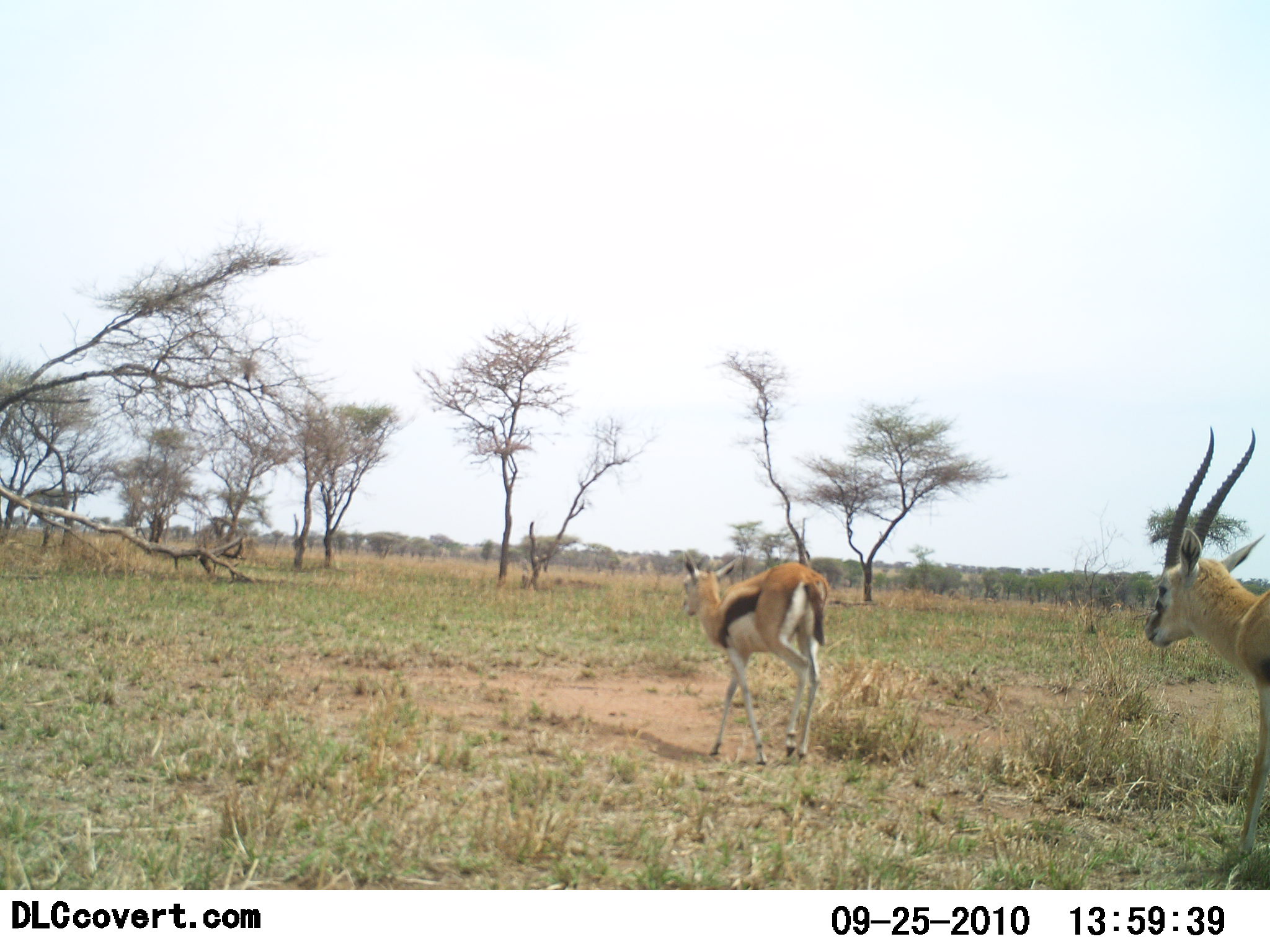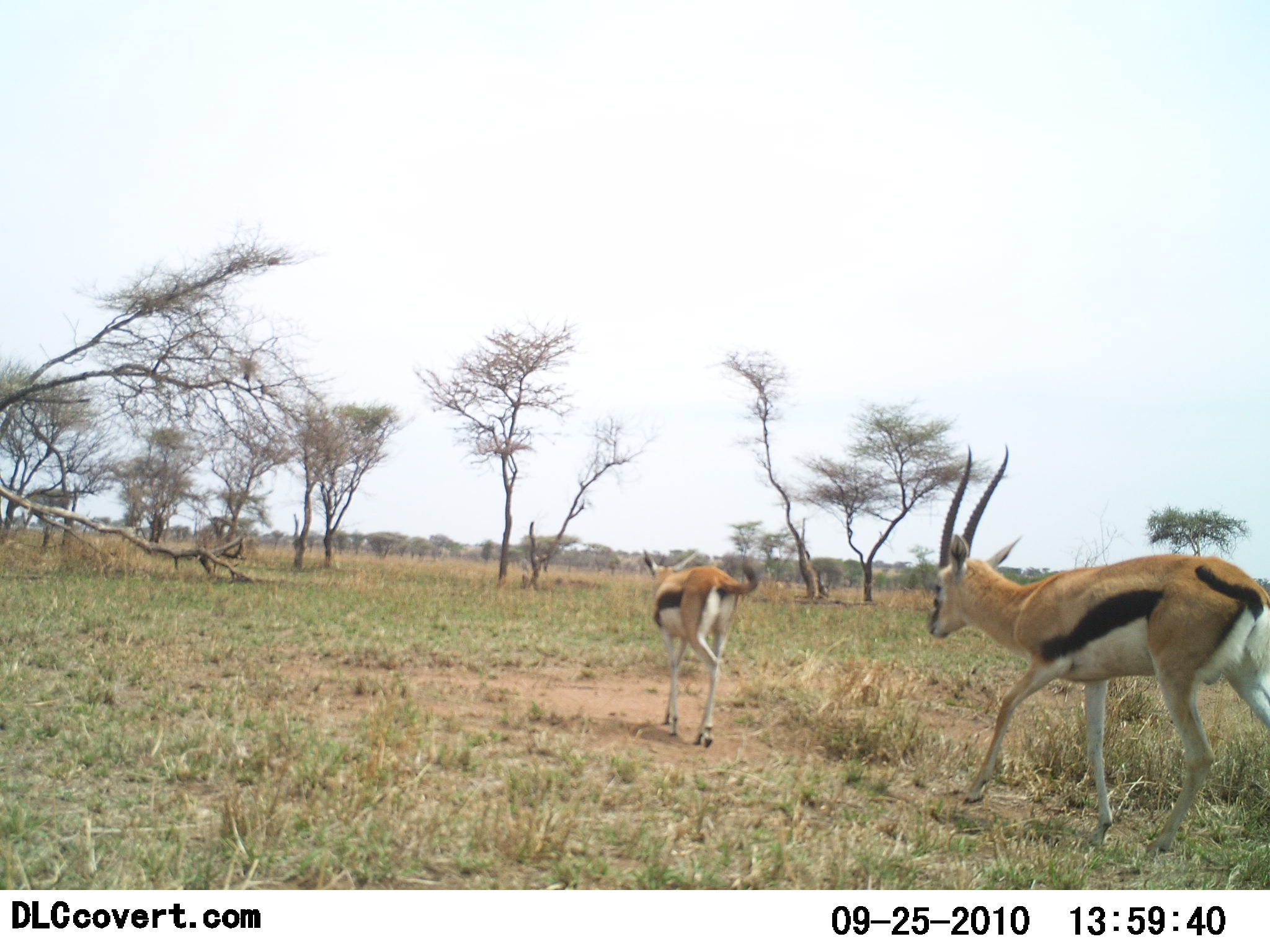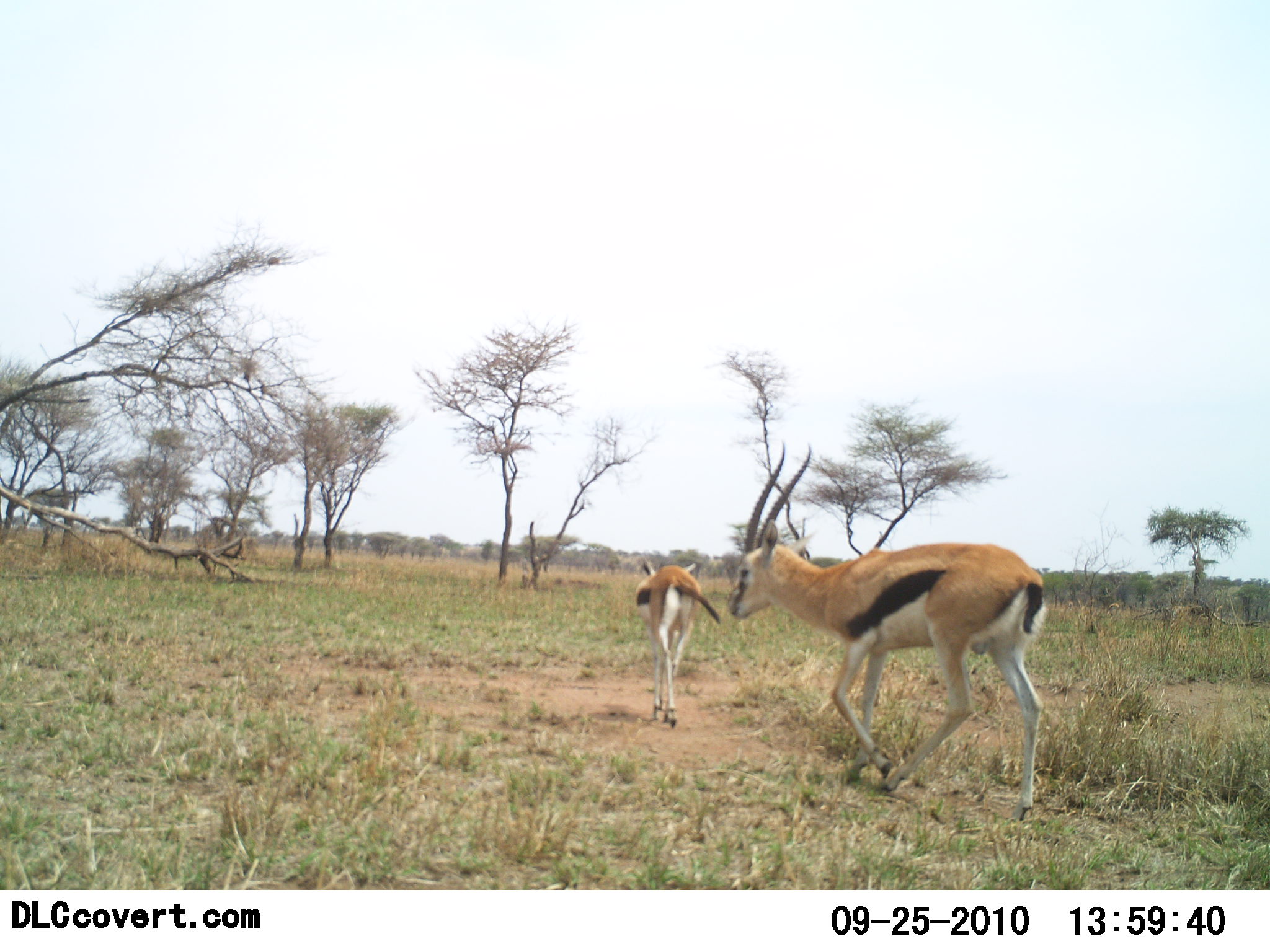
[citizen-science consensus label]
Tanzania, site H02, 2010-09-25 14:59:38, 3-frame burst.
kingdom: Animalia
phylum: Chordata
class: Mammalia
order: Artiodactyla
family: Bovidae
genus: Eudorcas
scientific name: Eudorcas thomsonii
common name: thomson's gazelle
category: gazellethomsons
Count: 2.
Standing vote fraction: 0%.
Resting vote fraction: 0%.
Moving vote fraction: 100%.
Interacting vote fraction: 0%.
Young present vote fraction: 7%.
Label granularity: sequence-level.